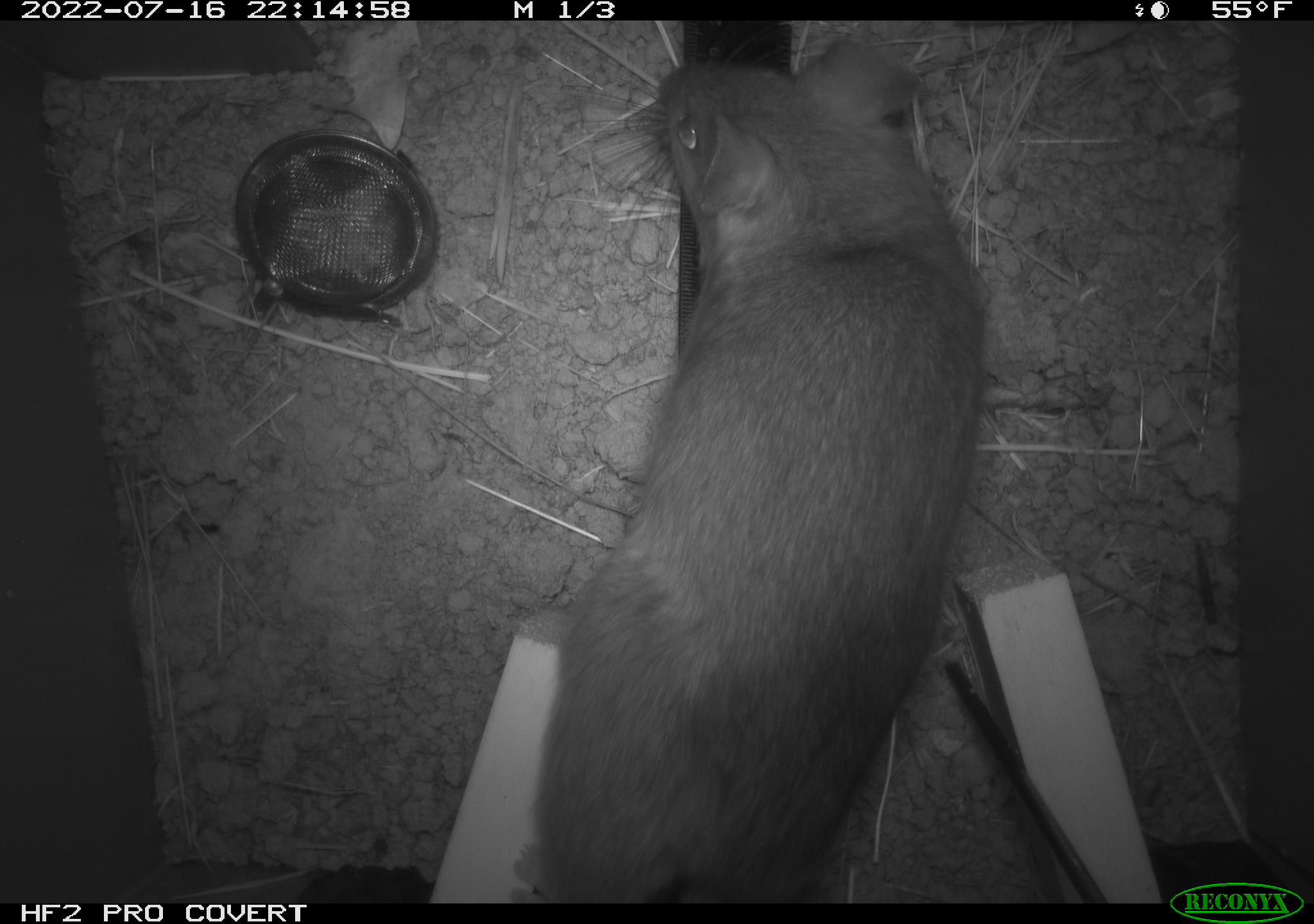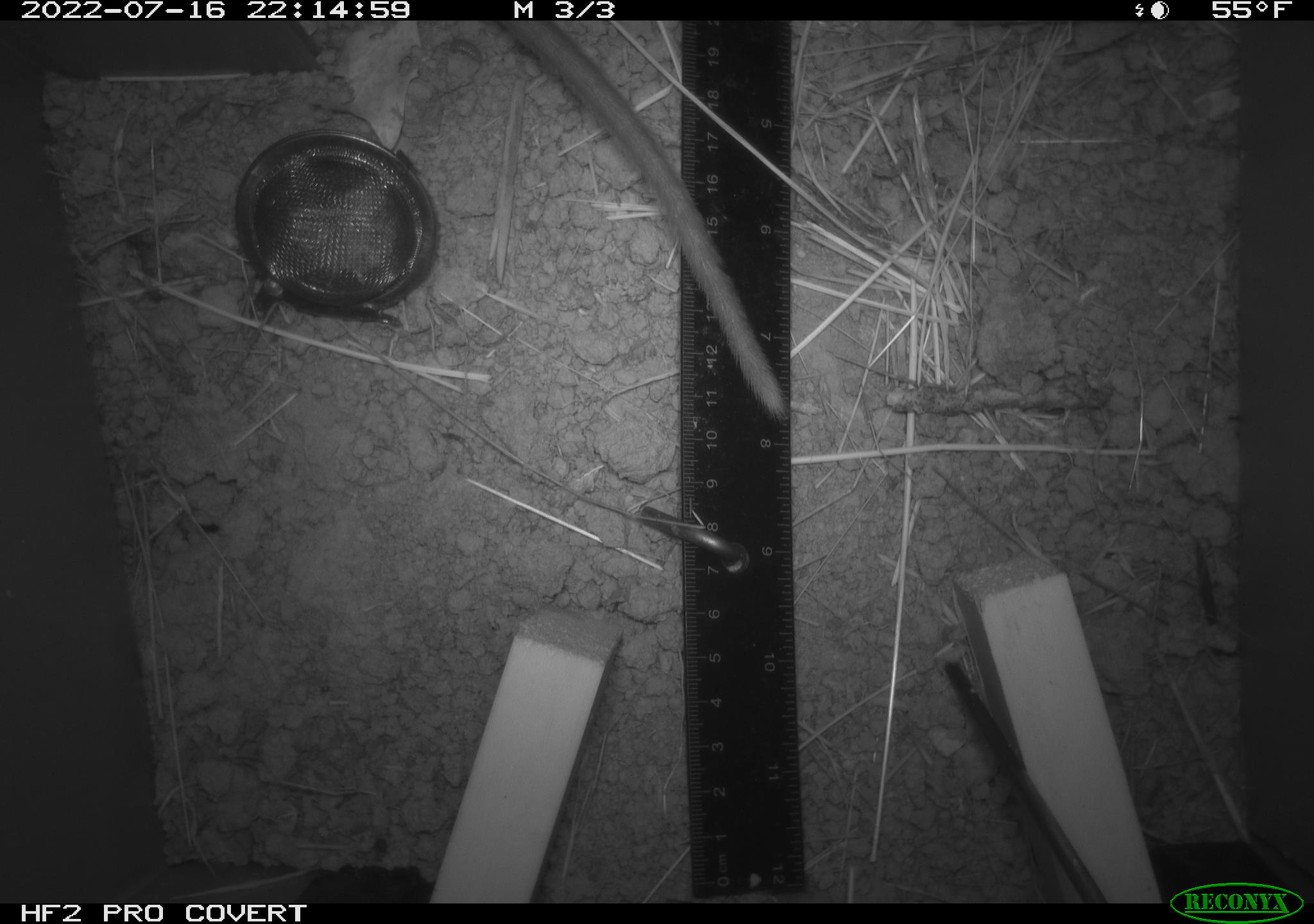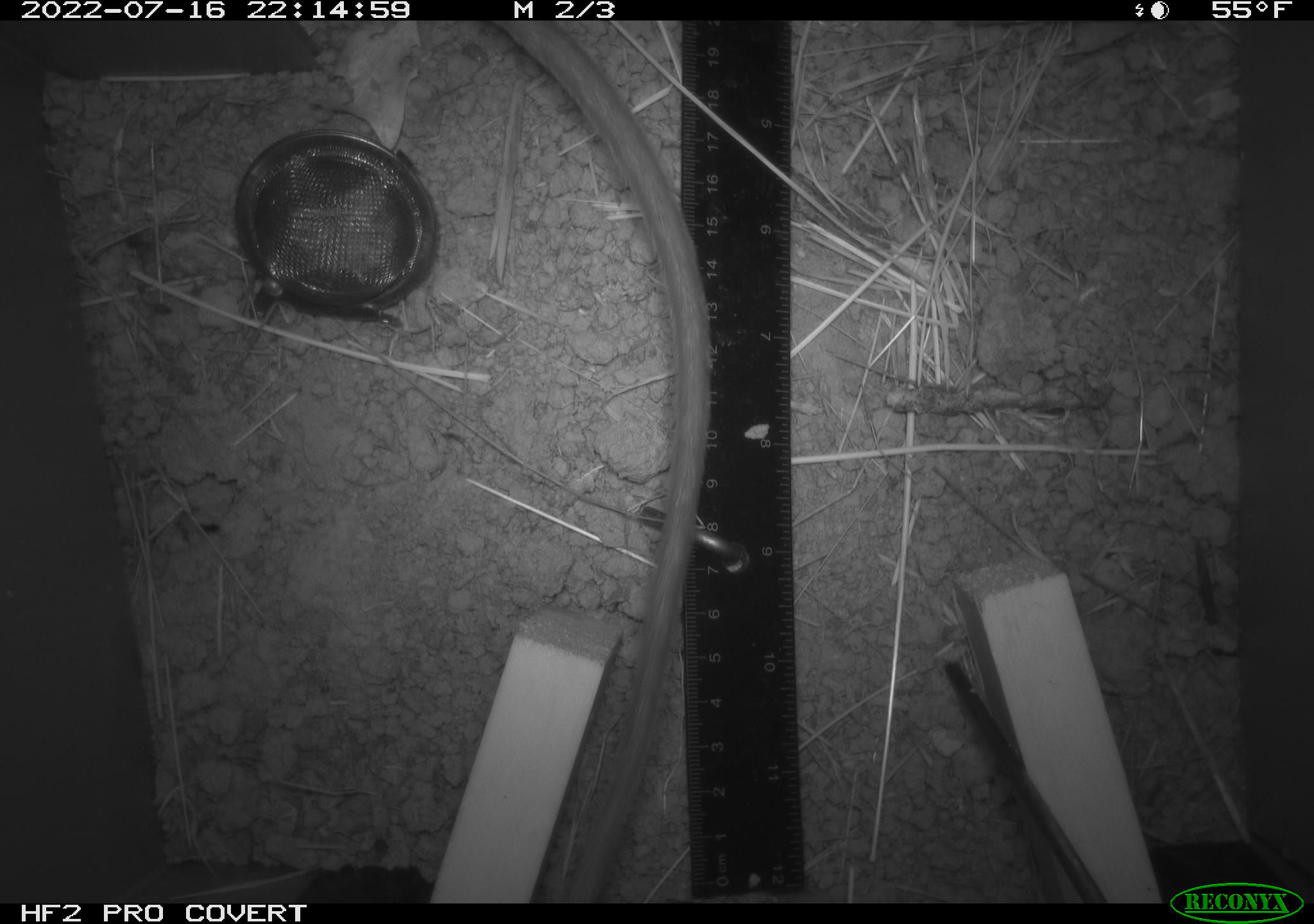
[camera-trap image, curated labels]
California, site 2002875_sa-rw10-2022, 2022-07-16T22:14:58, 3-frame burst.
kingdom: Animalia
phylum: Chordata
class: Mammalia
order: Rodentia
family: Cricetidae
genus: Neotoma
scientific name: Neotoma fuscipes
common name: dusky-footed woodrat